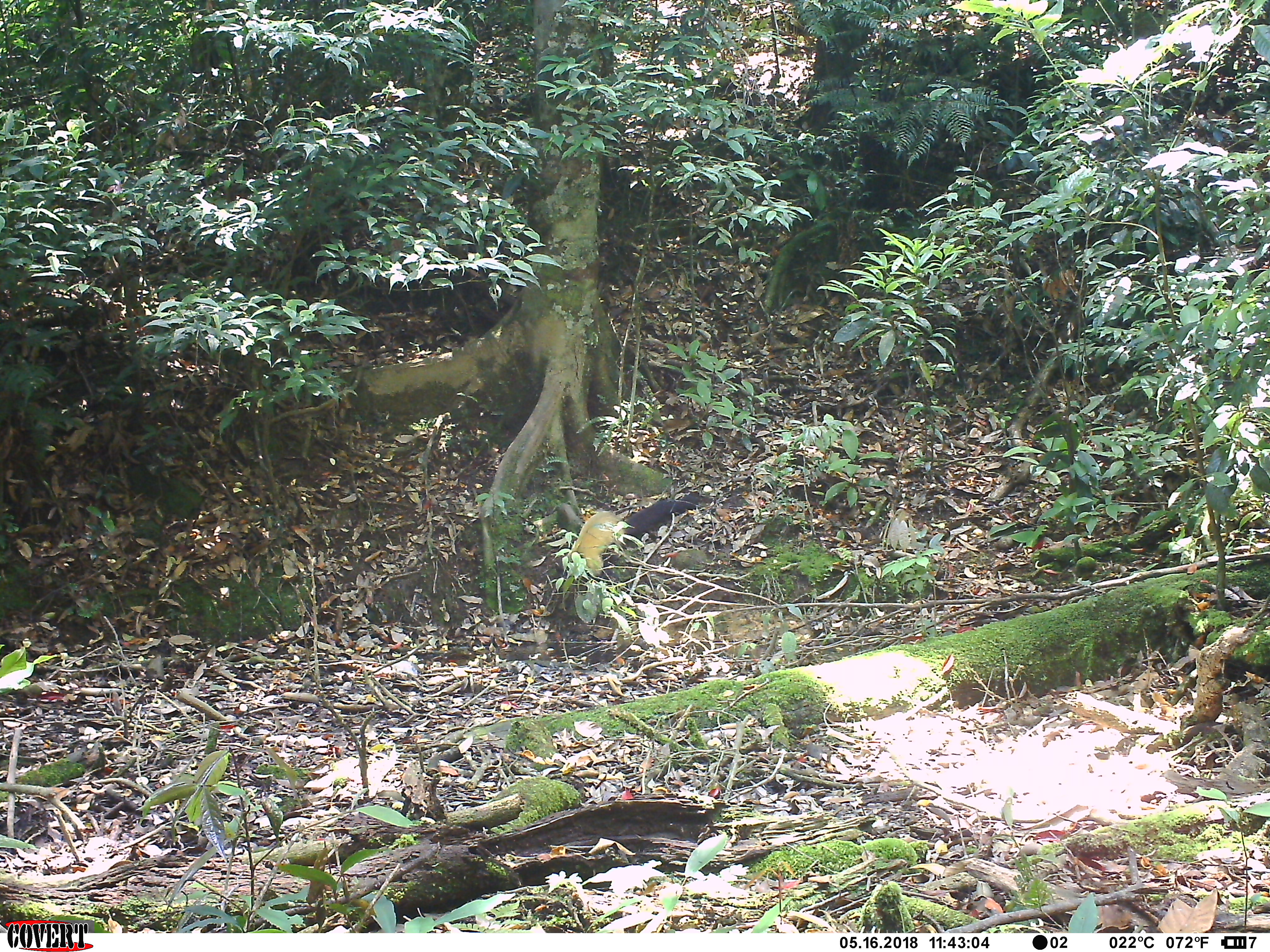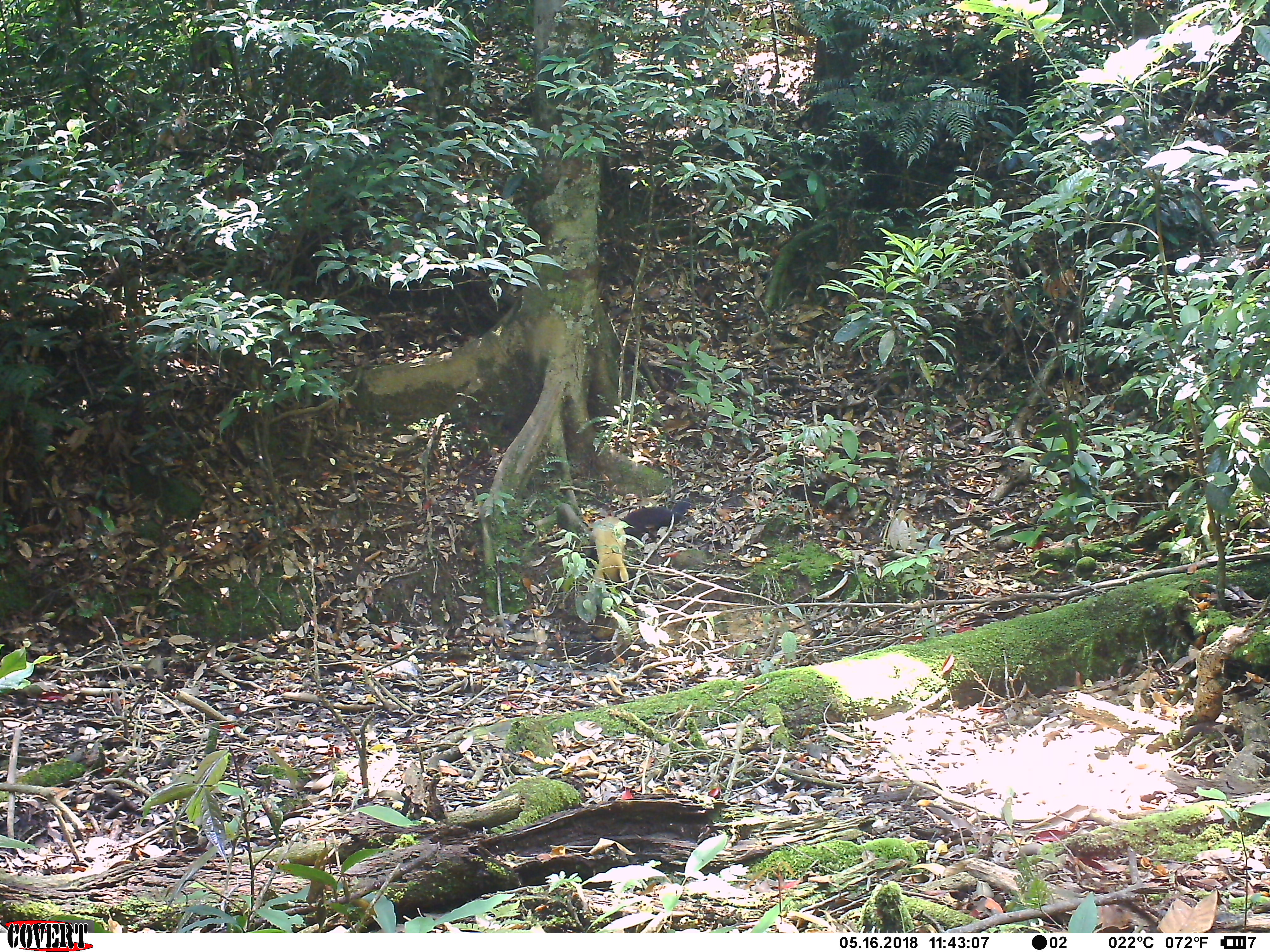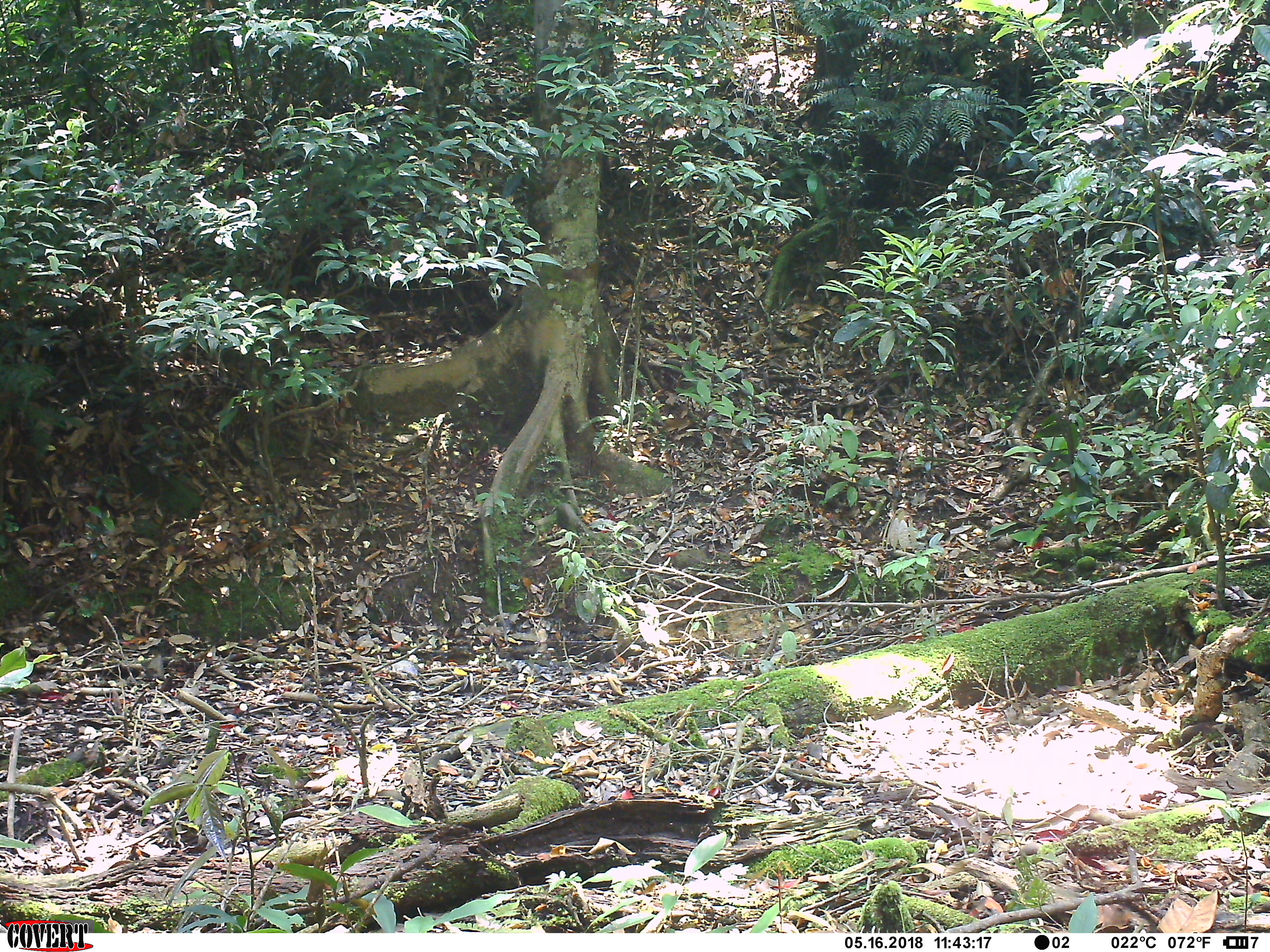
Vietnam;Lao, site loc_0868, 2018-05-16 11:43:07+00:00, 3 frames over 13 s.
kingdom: Animalia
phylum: Chordata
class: Mammalia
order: Carnivora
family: Mustelidae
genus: Martes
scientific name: Martes flavigula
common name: yellow-throated marten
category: yellow throated marten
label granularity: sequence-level